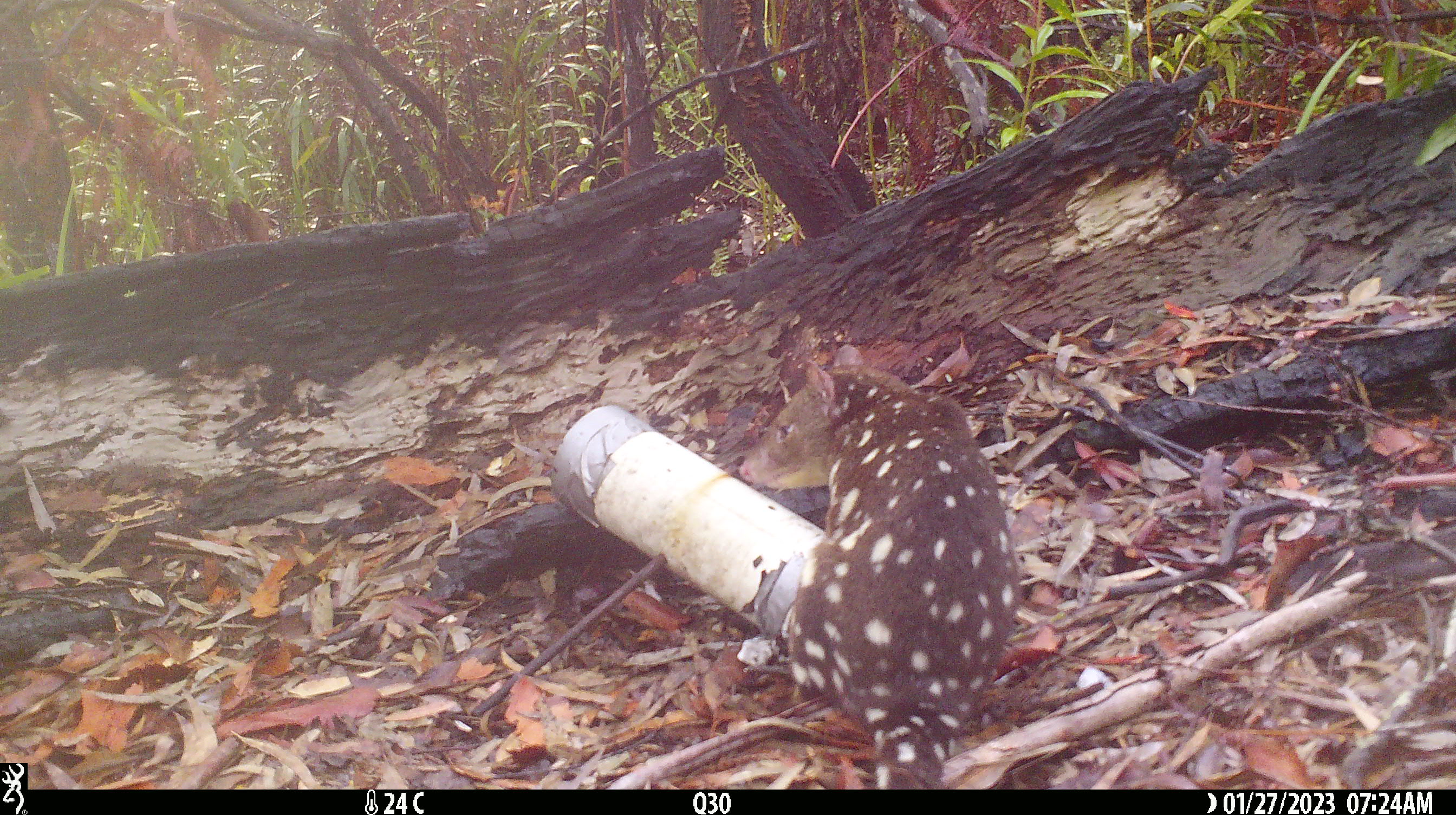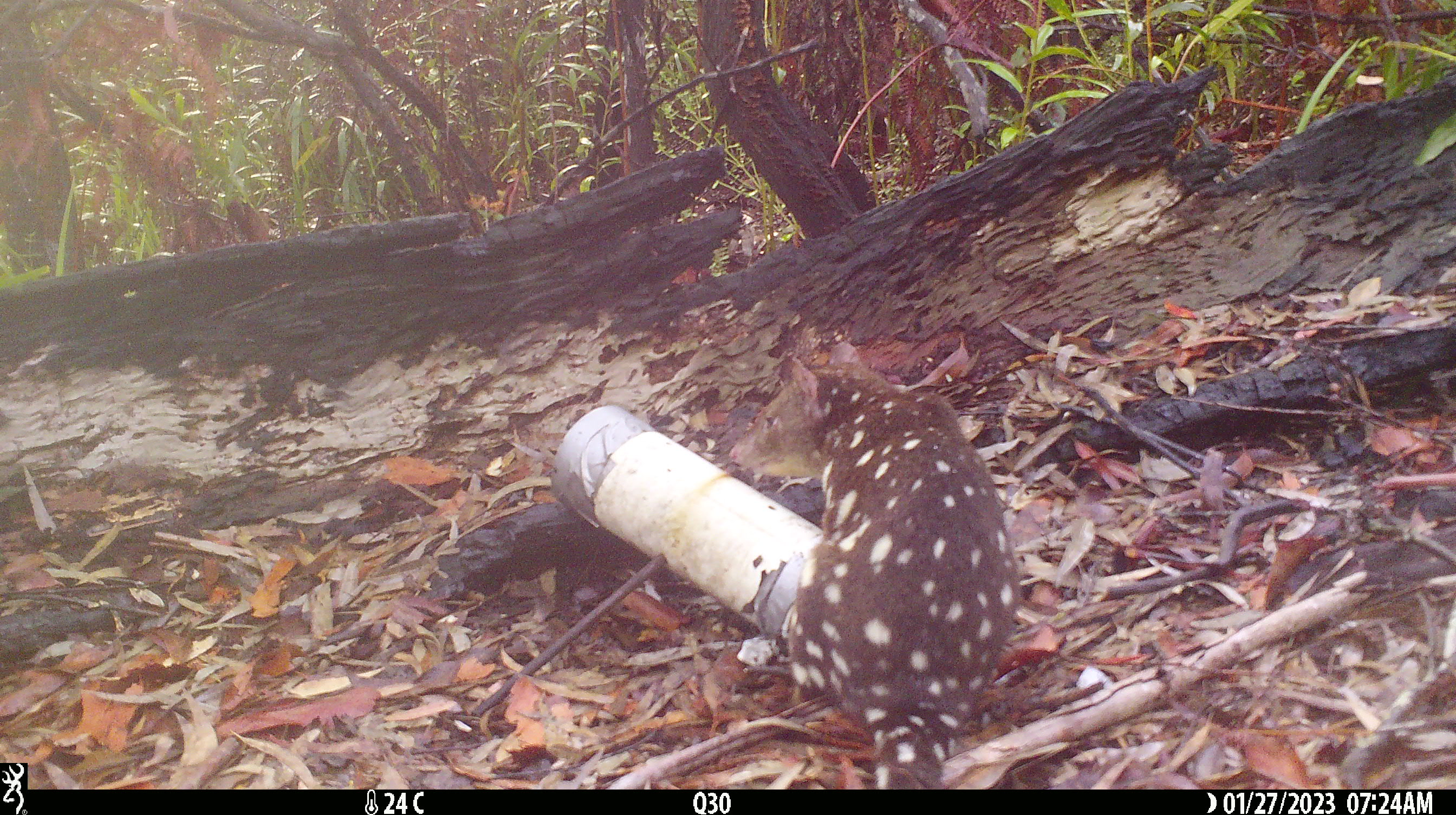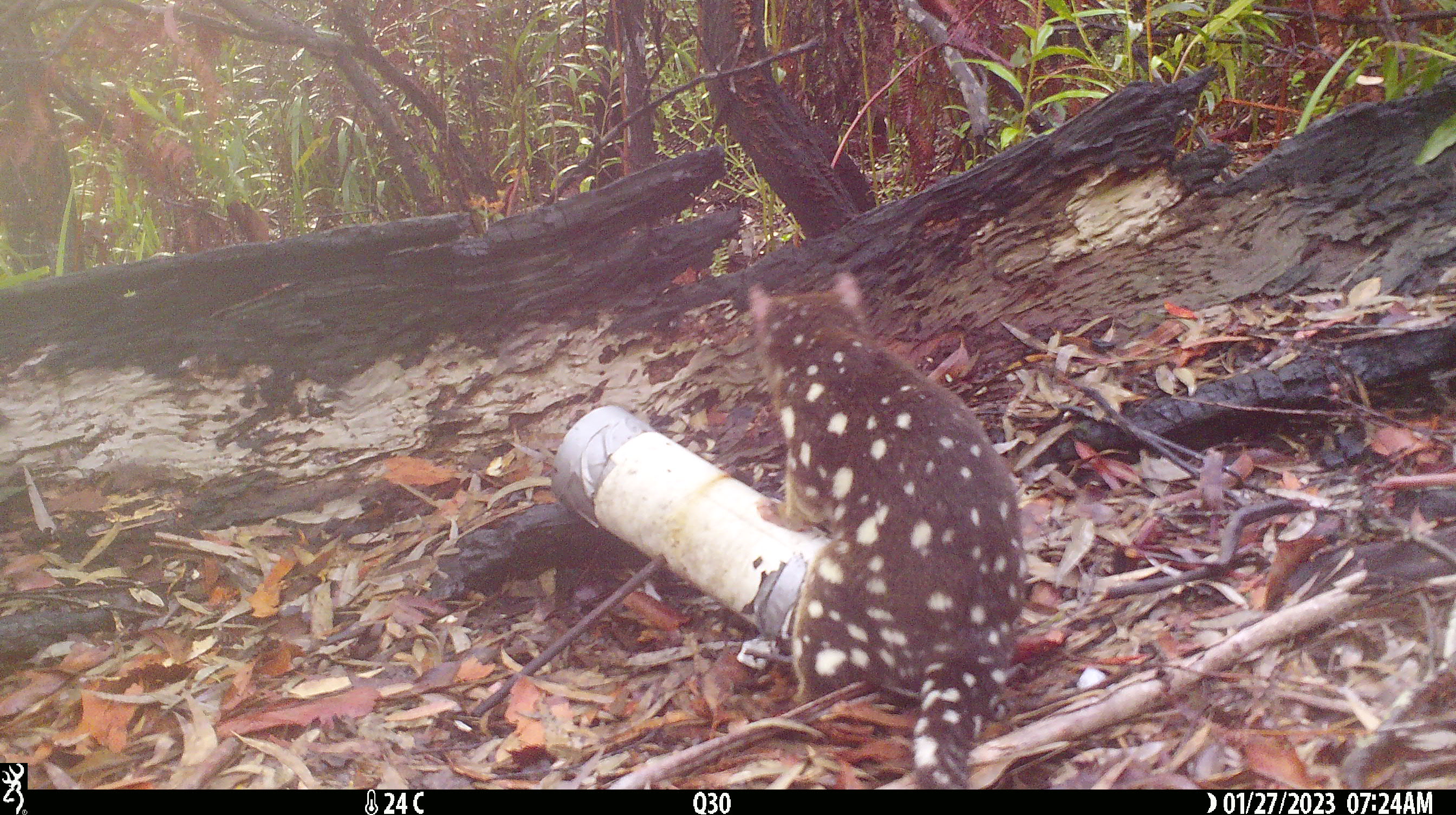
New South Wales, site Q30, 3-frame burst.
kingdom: Animalia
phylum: Chordata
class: Mammalia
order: Dasyuromorphia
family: Dasyuridae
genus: Dasyurus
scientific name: Dasyurus maculatus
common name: spotted-tailed quoll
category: quoll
Quoll (spotted-tailed quoll) (Dasyurus maculatus).